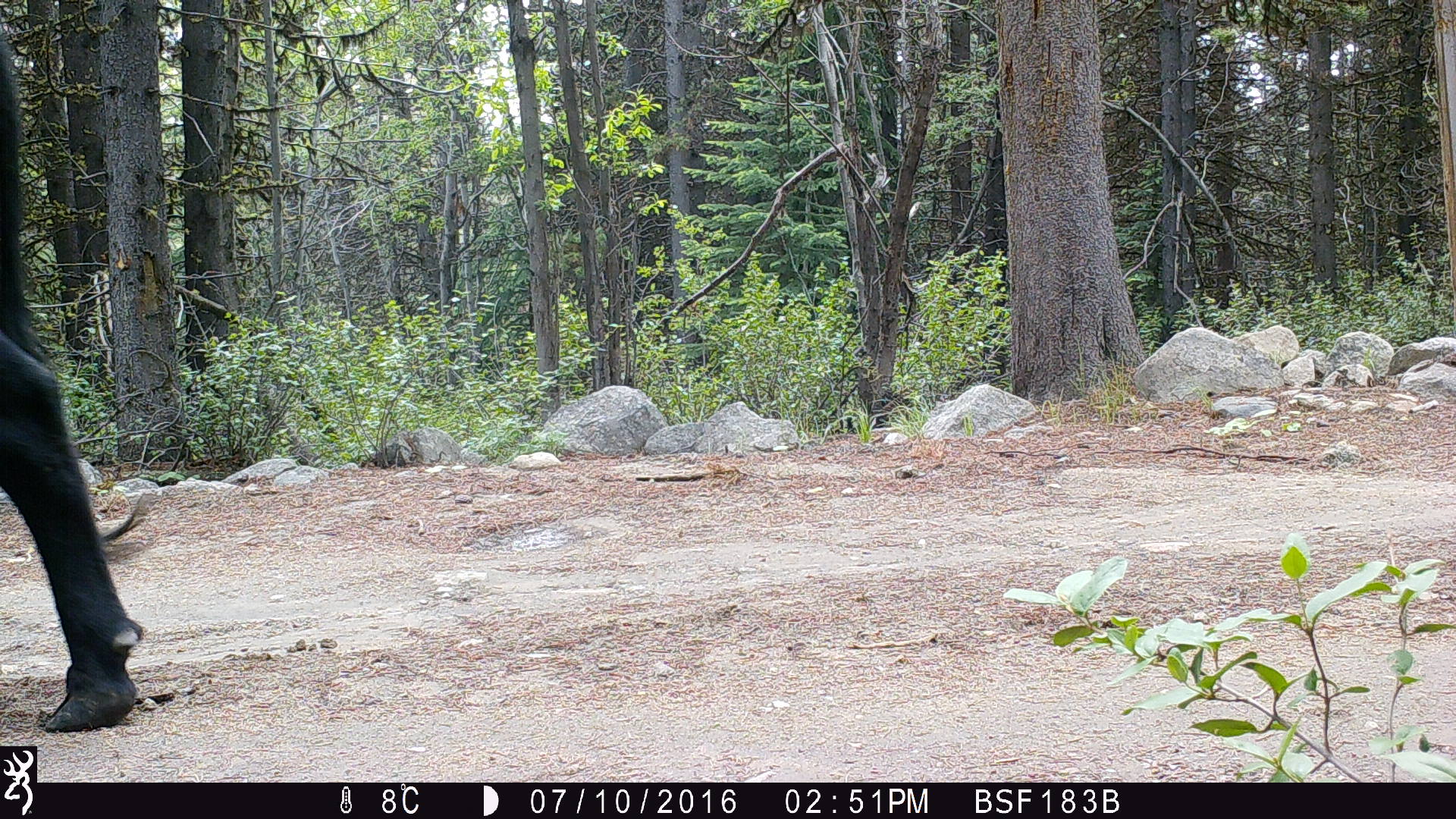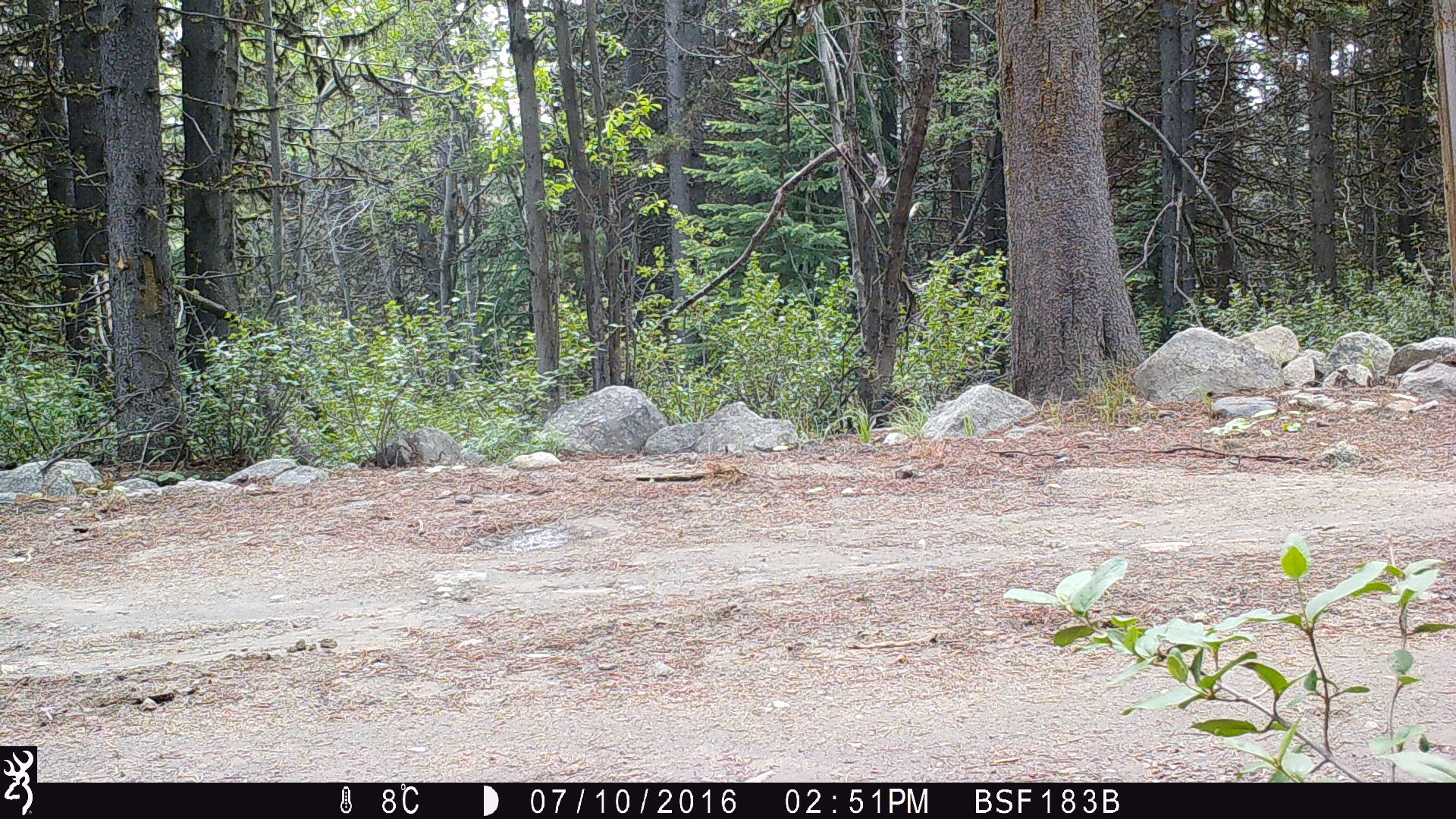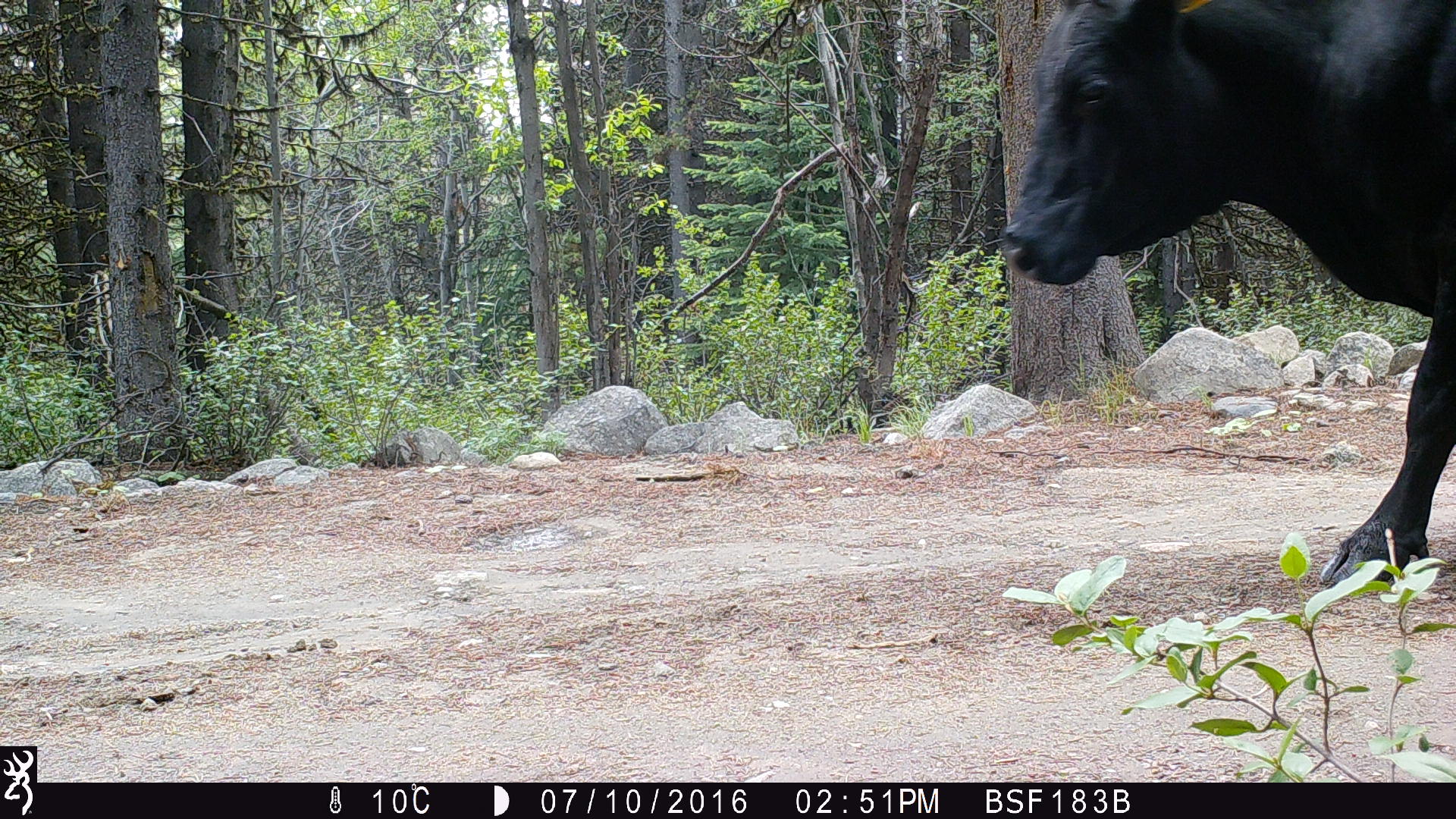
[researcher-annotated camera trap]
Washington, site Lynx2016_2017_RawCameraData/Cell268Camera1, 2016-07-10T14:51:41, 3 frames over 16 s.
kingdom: Animalia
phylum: Chordata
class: Mammalia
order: Artiodactyla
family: Bovidae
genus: Bos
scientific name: Bos taurus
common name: domestic cattle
Domestic cattle (Bos taurus). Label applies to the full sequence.